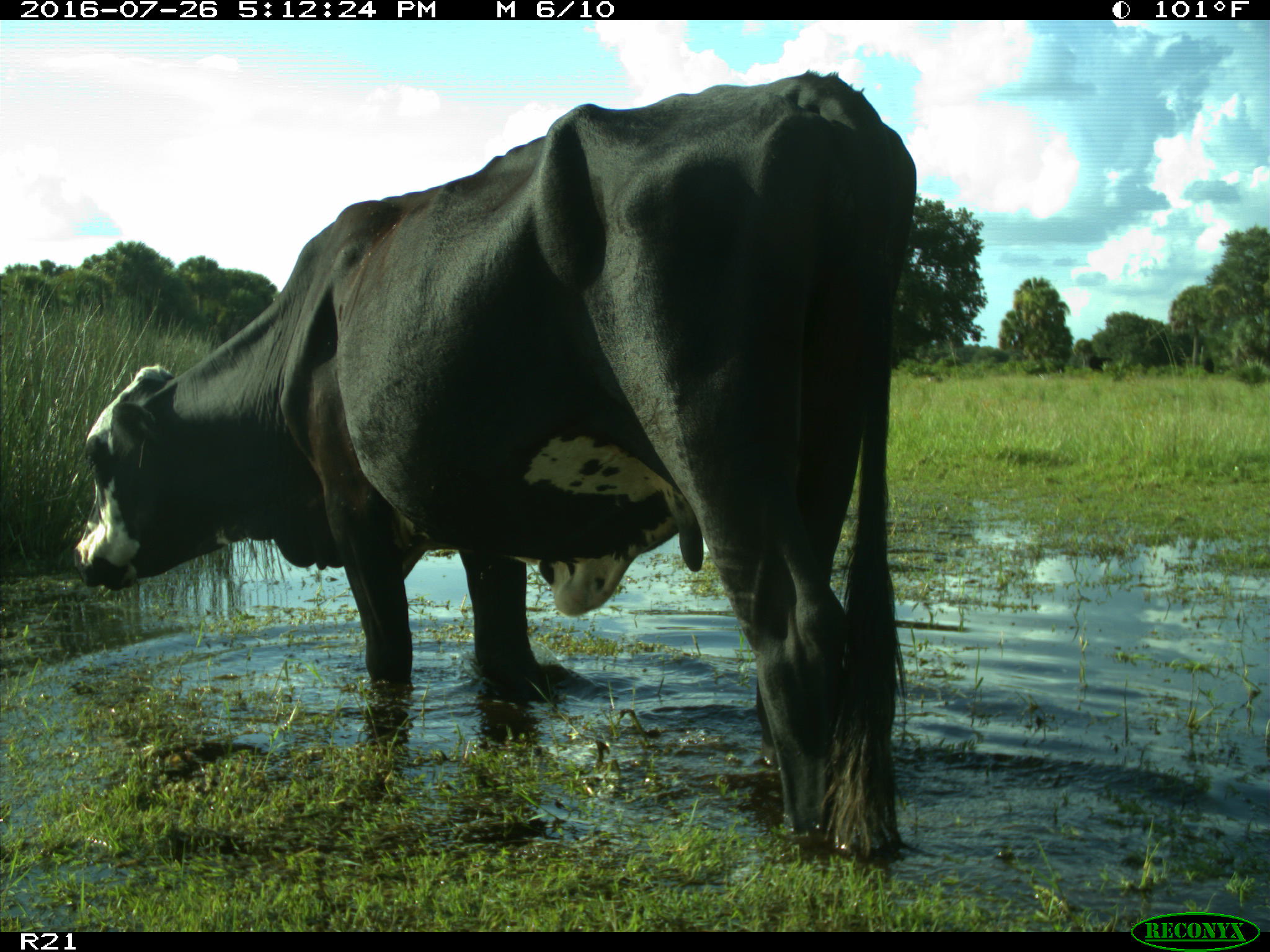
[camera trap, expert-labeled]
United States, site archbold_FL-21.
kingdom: Animalia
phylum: Chordata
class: Mammalia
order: Artiodactyla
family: Bovidae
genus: Bos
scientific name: Bos taurus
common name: domestic cow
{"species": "Bos taurus (domestic cow)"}